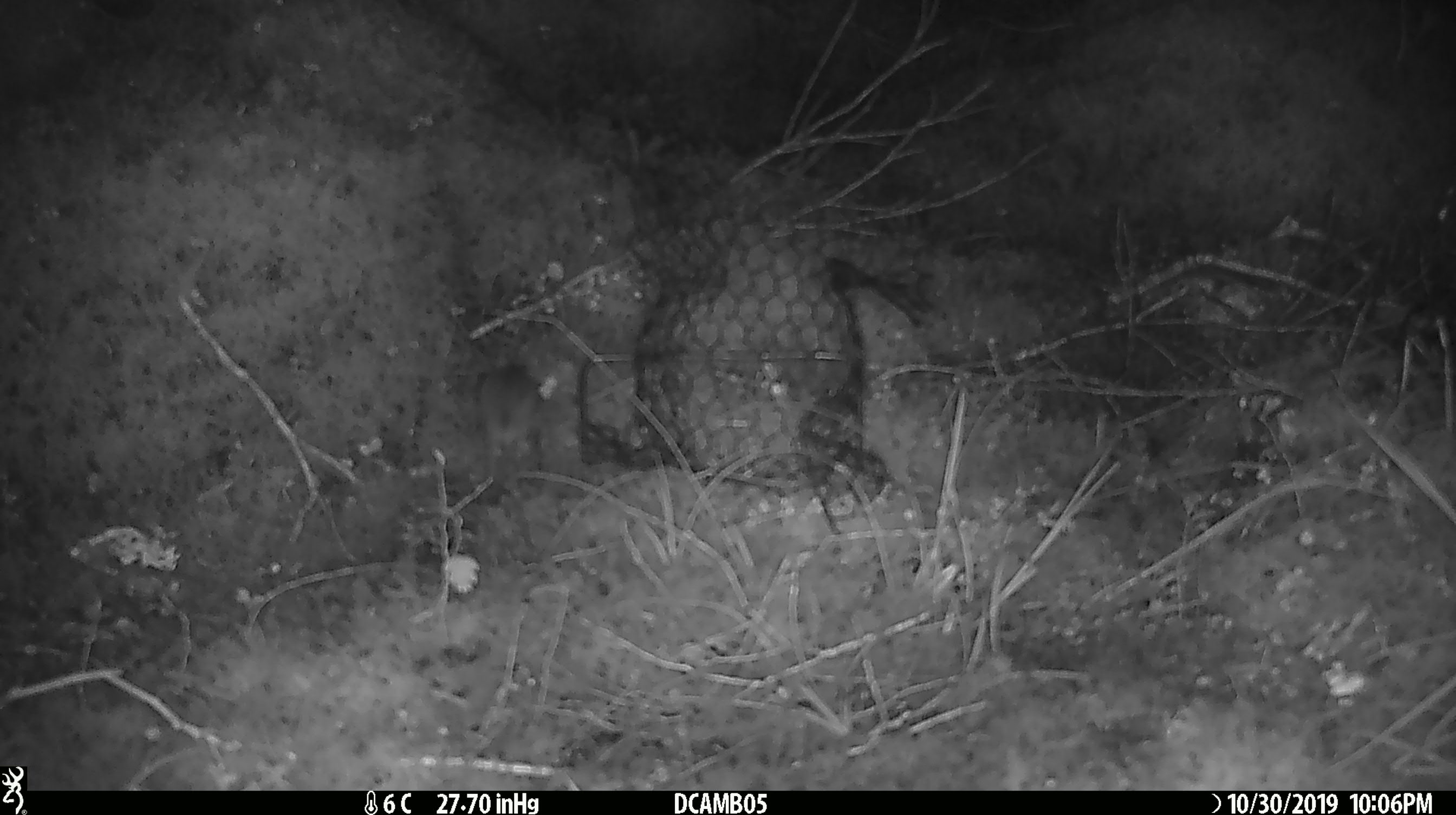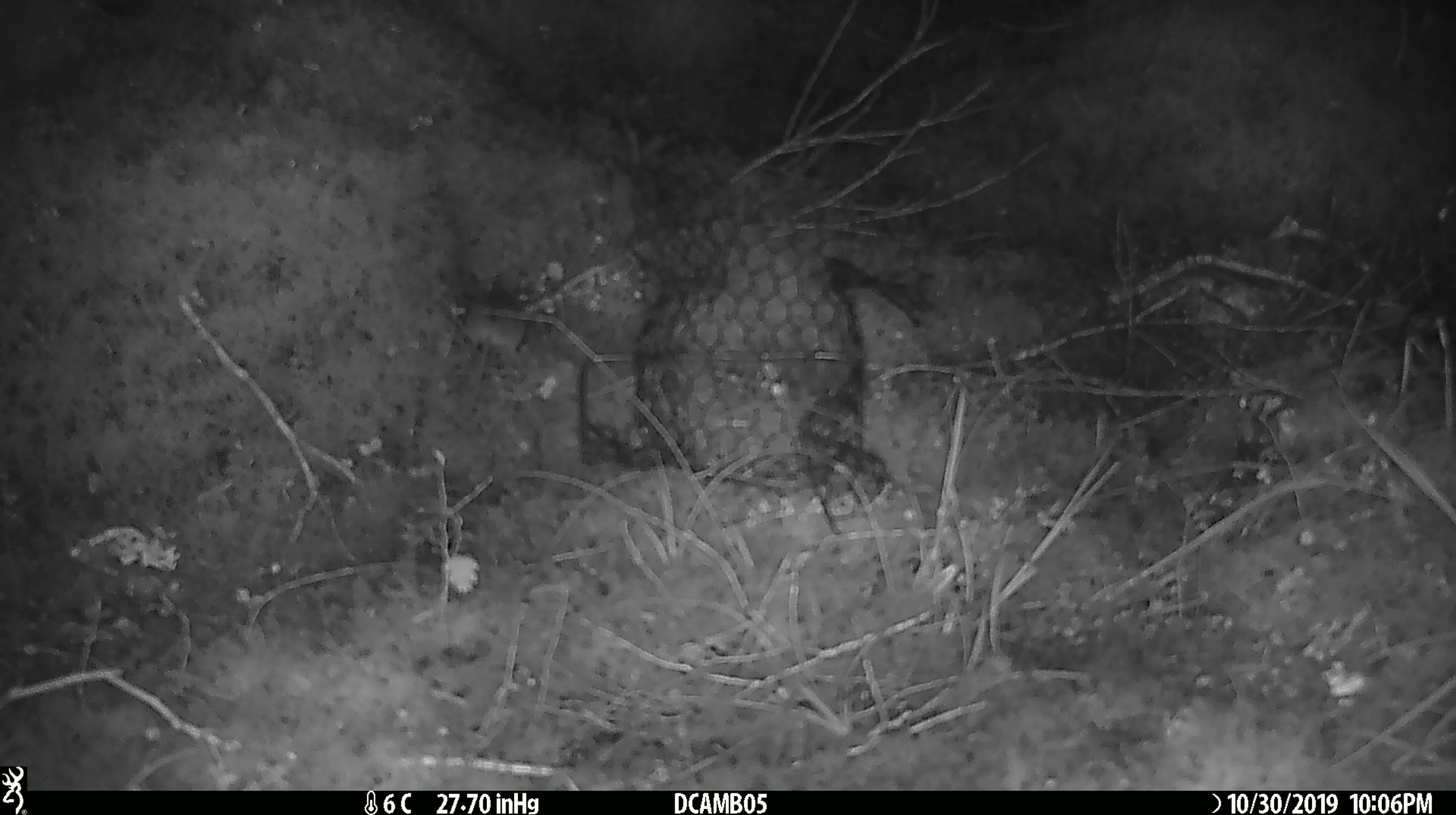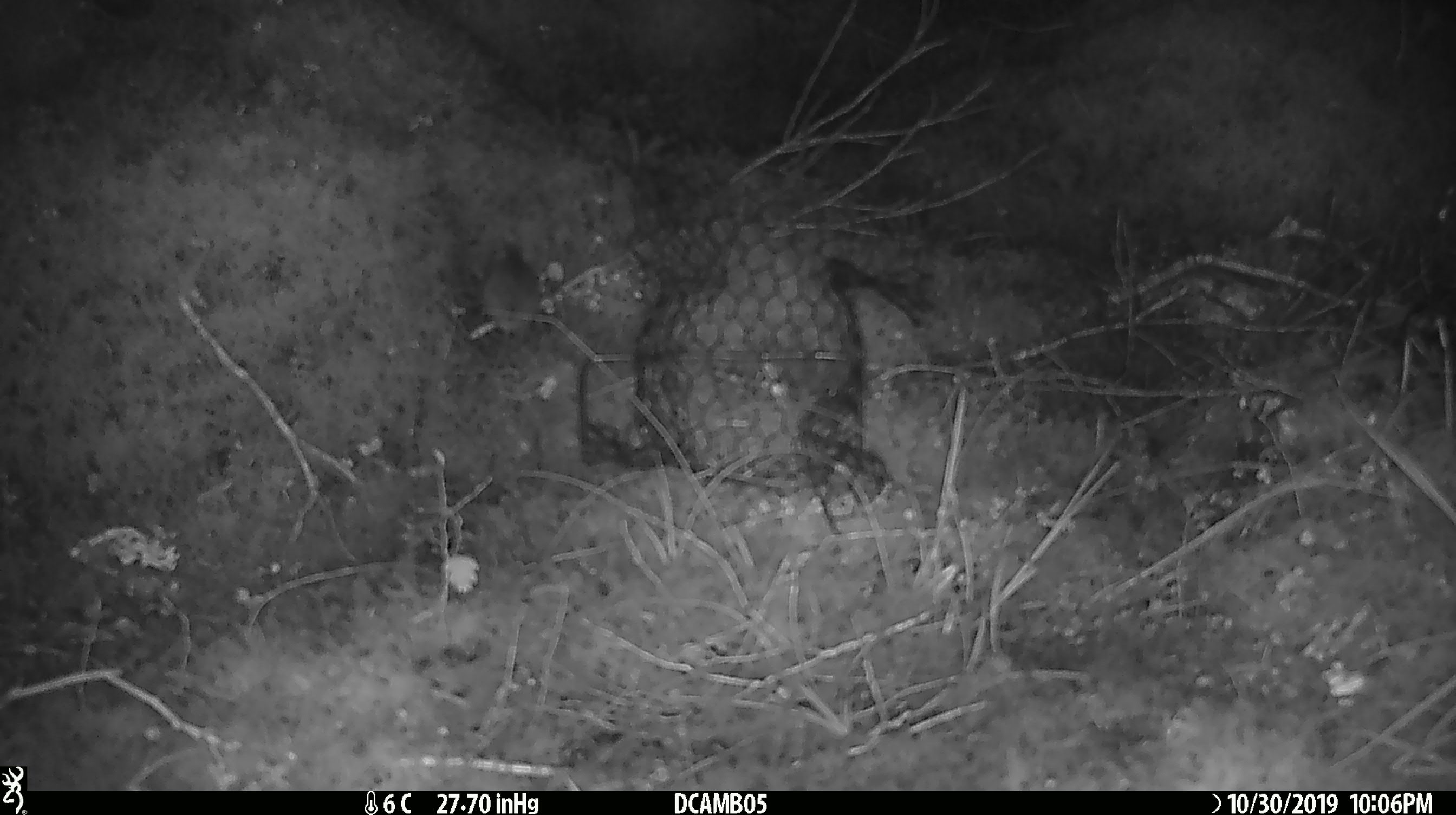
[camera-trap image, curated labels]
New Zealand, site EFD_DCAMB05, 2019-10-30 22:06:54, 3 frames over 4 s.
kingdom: Animalia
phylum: Chordata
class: Mammalia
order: Rodentia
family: Muridae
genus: Mus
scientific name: Mus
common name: mouse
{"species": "mouse (Mus)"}